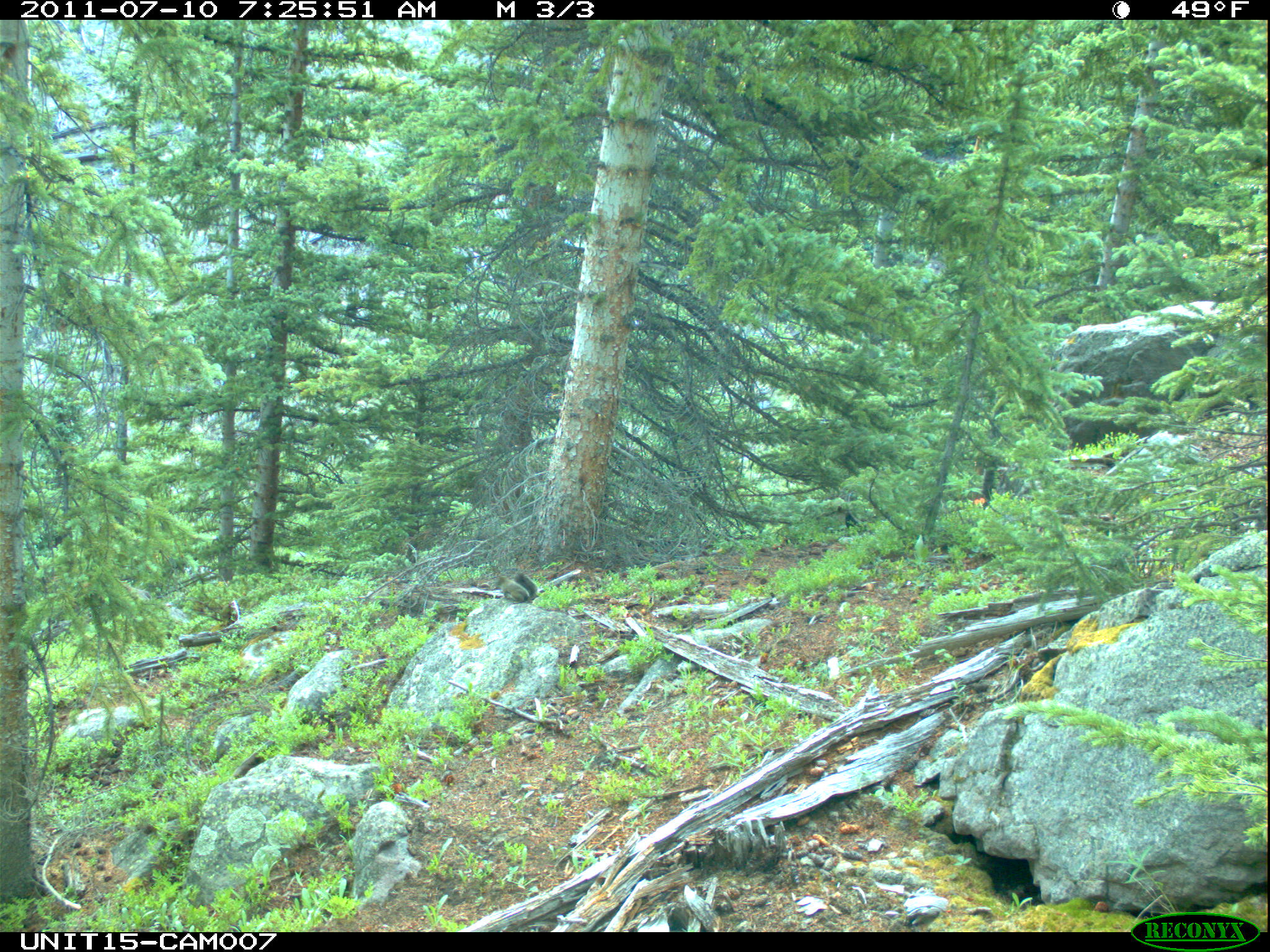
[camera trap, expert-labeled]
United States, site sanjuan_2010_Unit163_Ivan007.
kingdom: Animalia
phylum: Chordata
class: Mammalia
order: Rodentia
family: Sciuridae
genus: Tamiasciurus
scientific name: Tamiasciurus hudsonicus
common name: american red squirrel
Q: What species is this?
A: Tamiasciurus hudsonicus (american red squirrel).